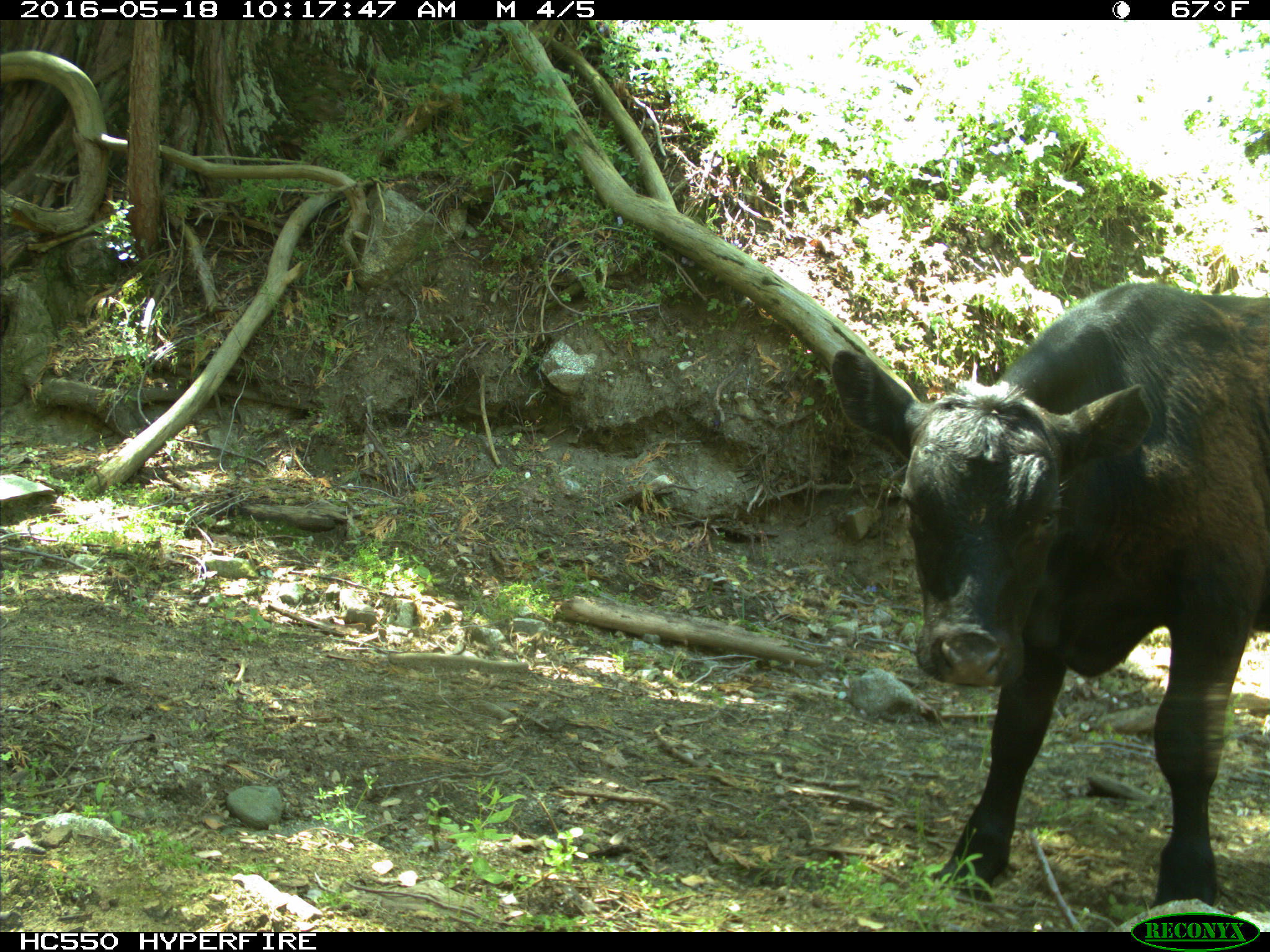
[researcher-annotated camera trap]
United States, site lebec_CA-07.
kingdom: Animalia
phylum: Chordata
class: Mammalia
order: Artiodactyla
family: Bovidae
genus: Bos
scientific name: Bos taurus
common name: domestic cow